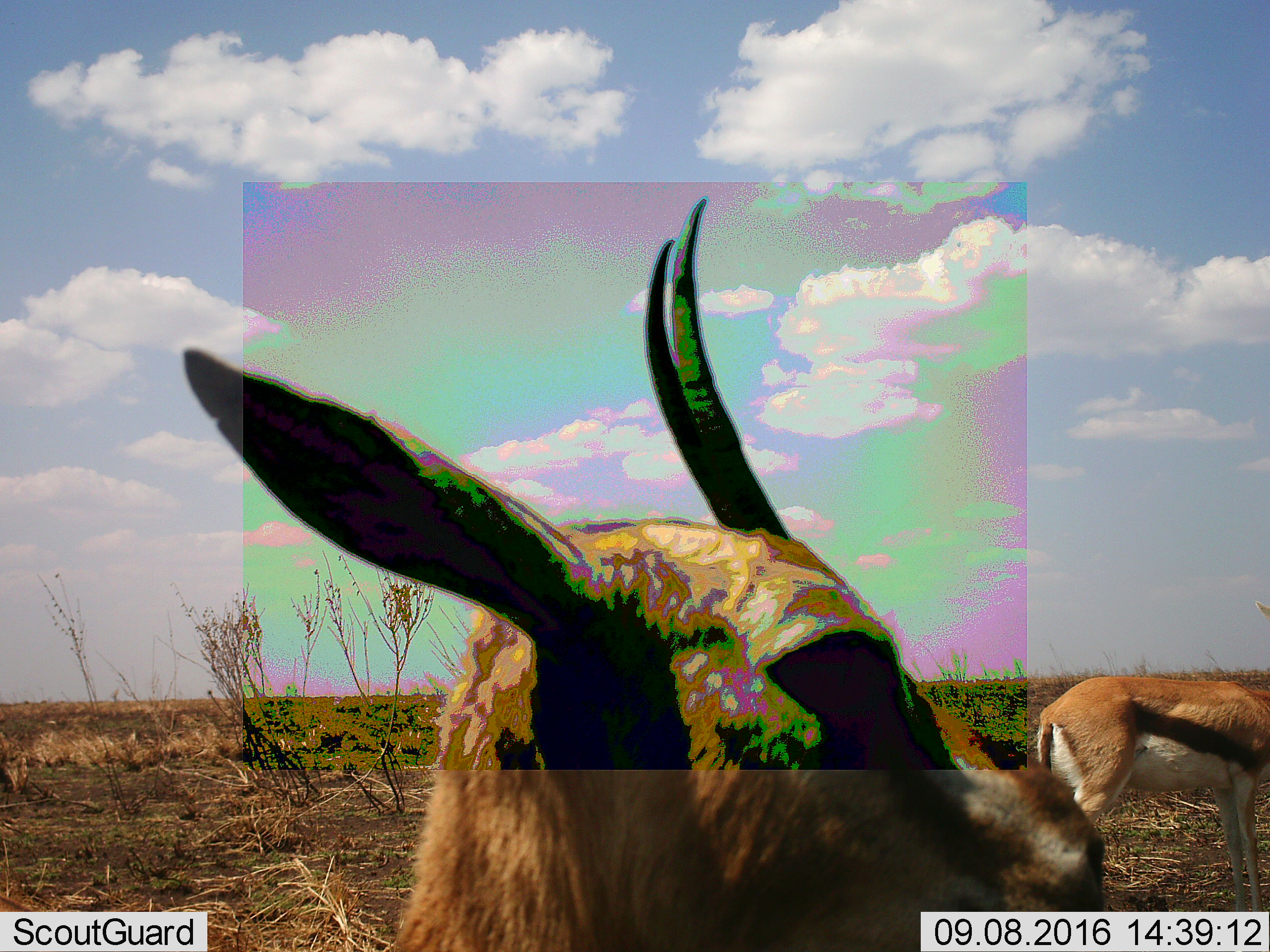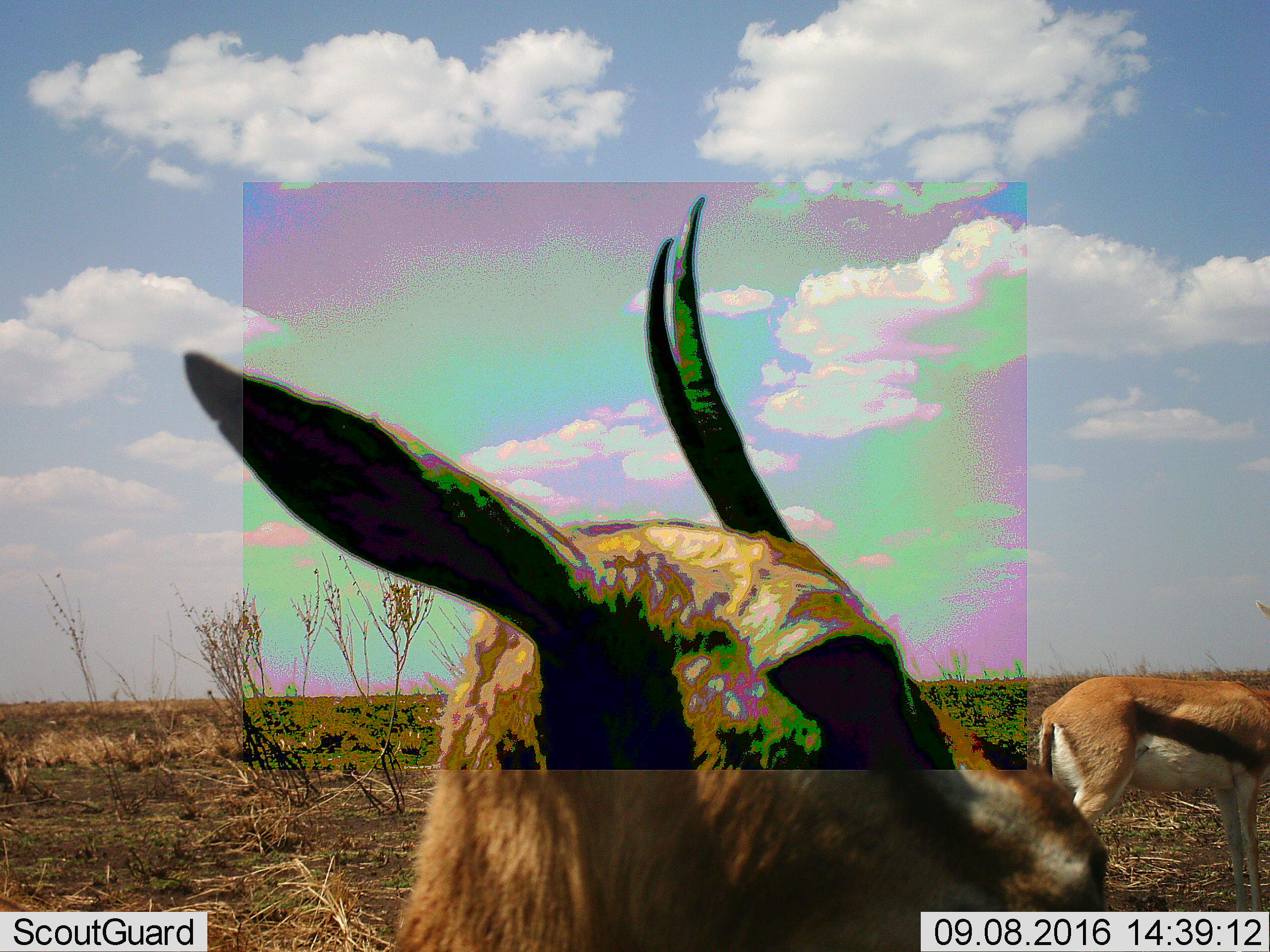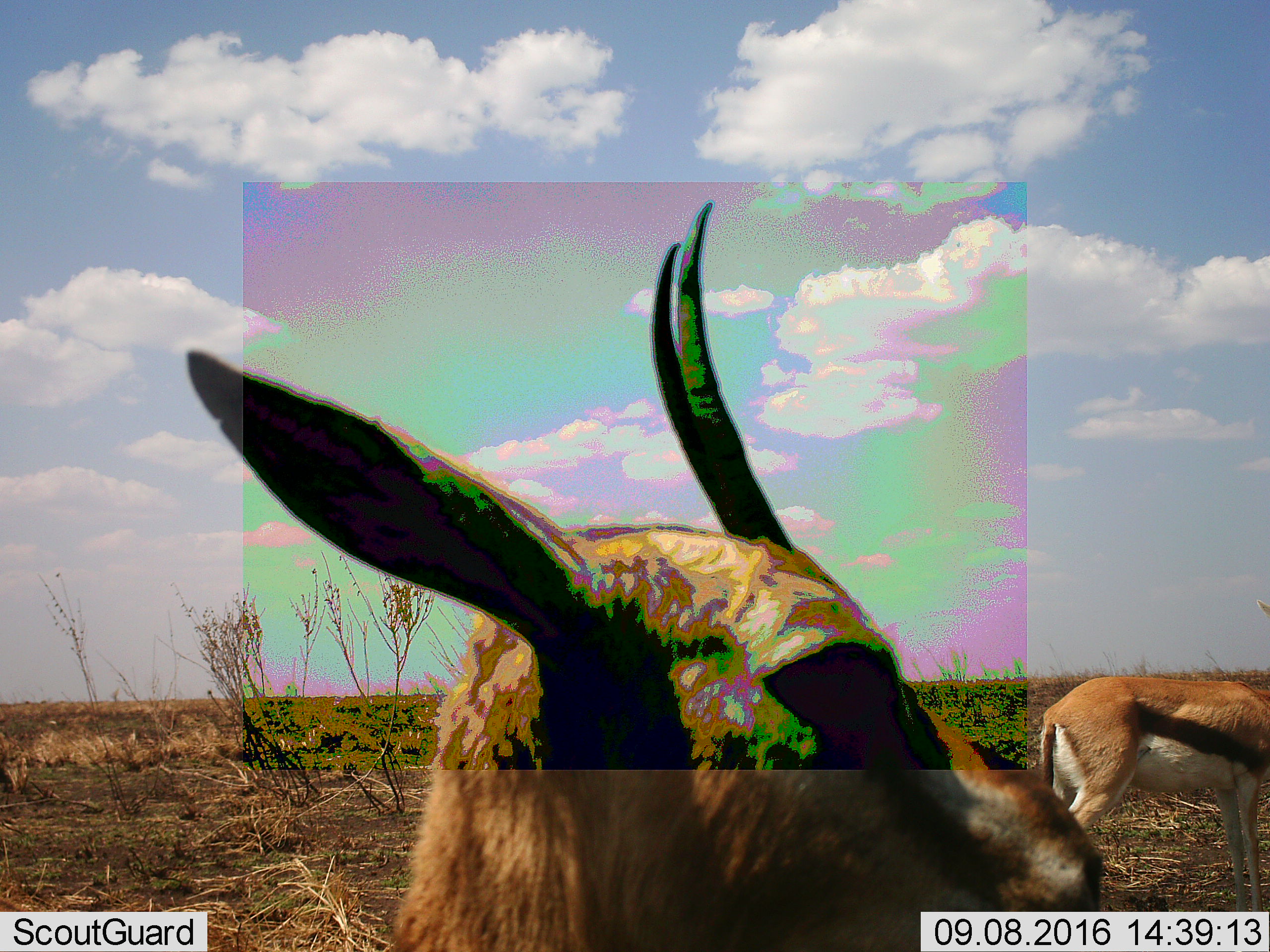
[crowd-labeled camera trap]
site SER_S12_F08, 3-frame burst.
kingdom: Animalia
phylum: Chordata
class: Mammalia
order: Artiodactyla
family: Bovidae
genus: Eudorcas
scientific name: Eudorcas thomsonii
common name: thomson's gazelle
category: gazellethomsons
Gazellethomsons (thomson's gazelle) (Eudorcas thomsonii), count 2. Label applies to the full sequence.